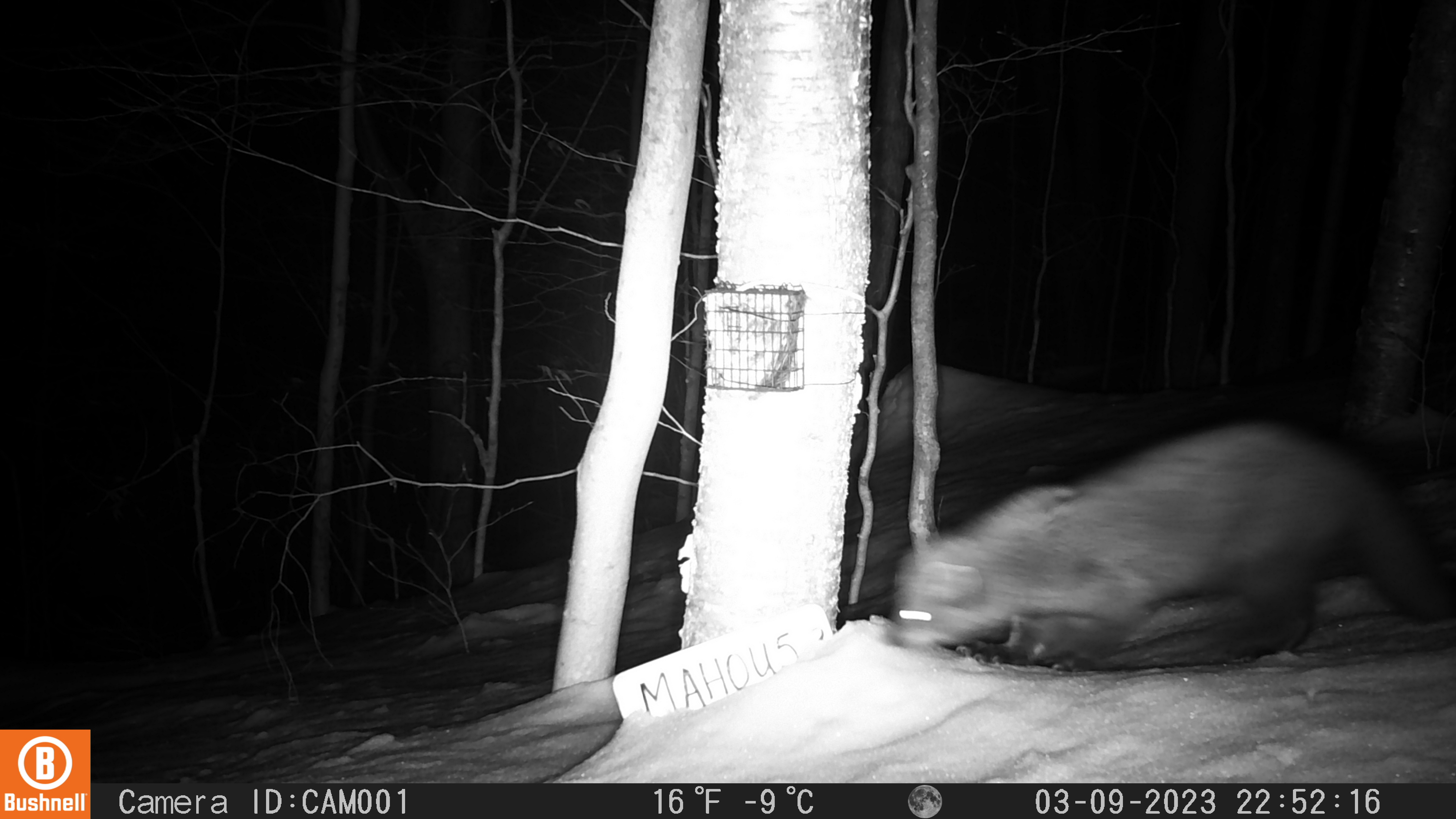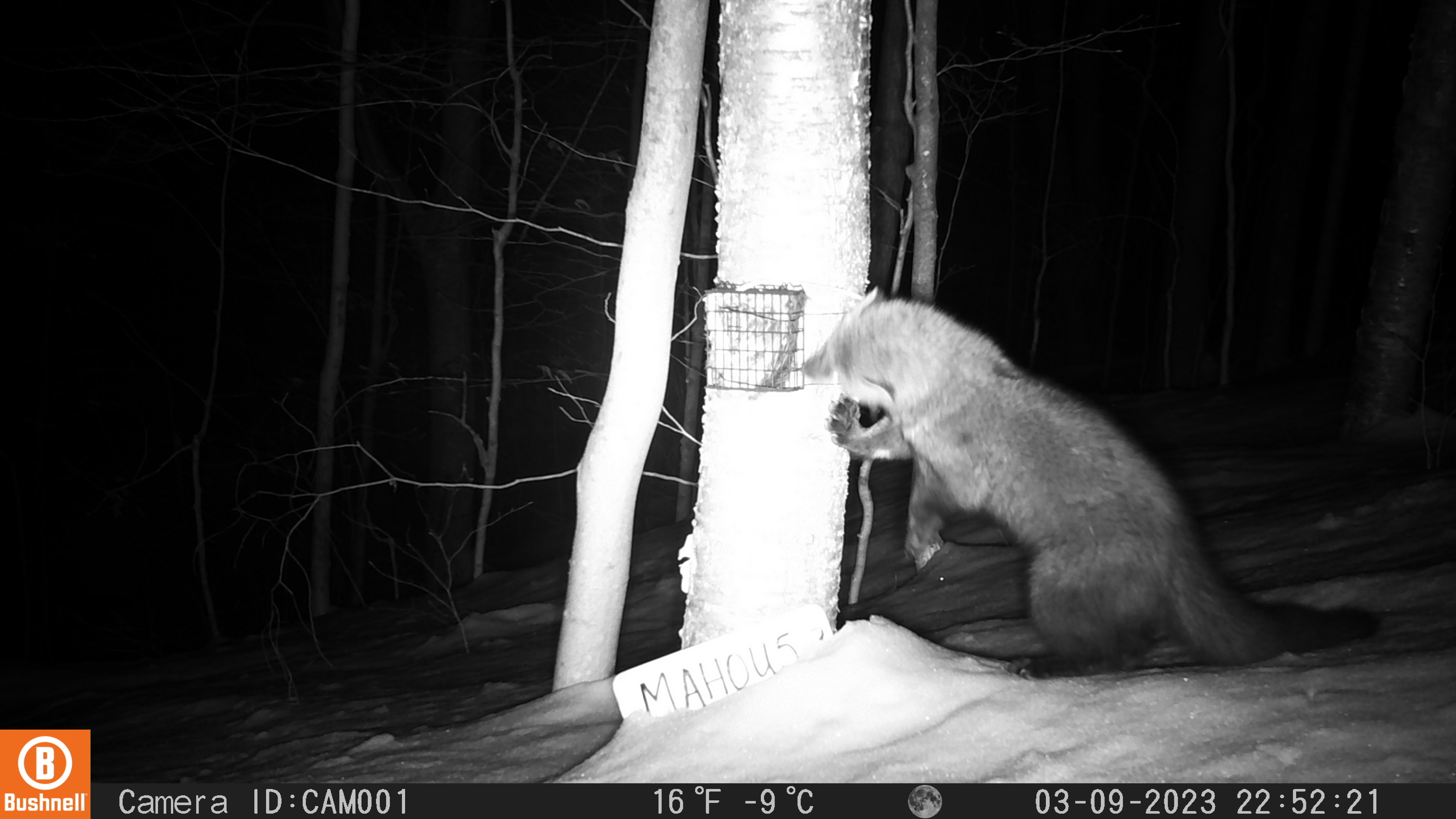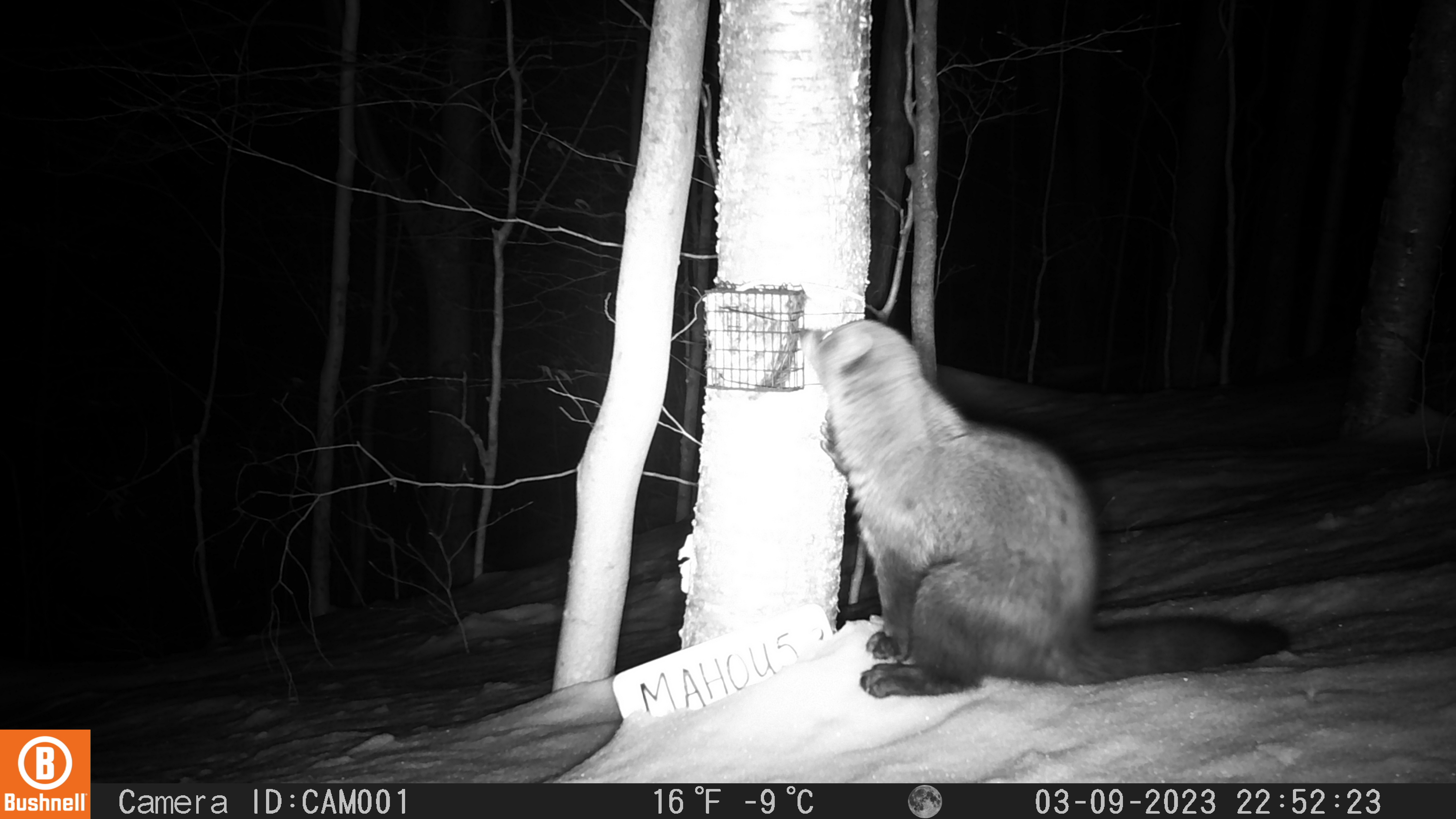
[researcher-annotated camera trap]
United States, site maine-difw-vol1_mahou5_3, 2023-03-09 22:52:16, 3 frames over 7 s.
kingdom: Animalia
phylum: Chordata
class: Mammalia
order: Carnivora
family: Mustelidae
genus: Pekania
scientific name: Pekania pennanti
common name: fisher